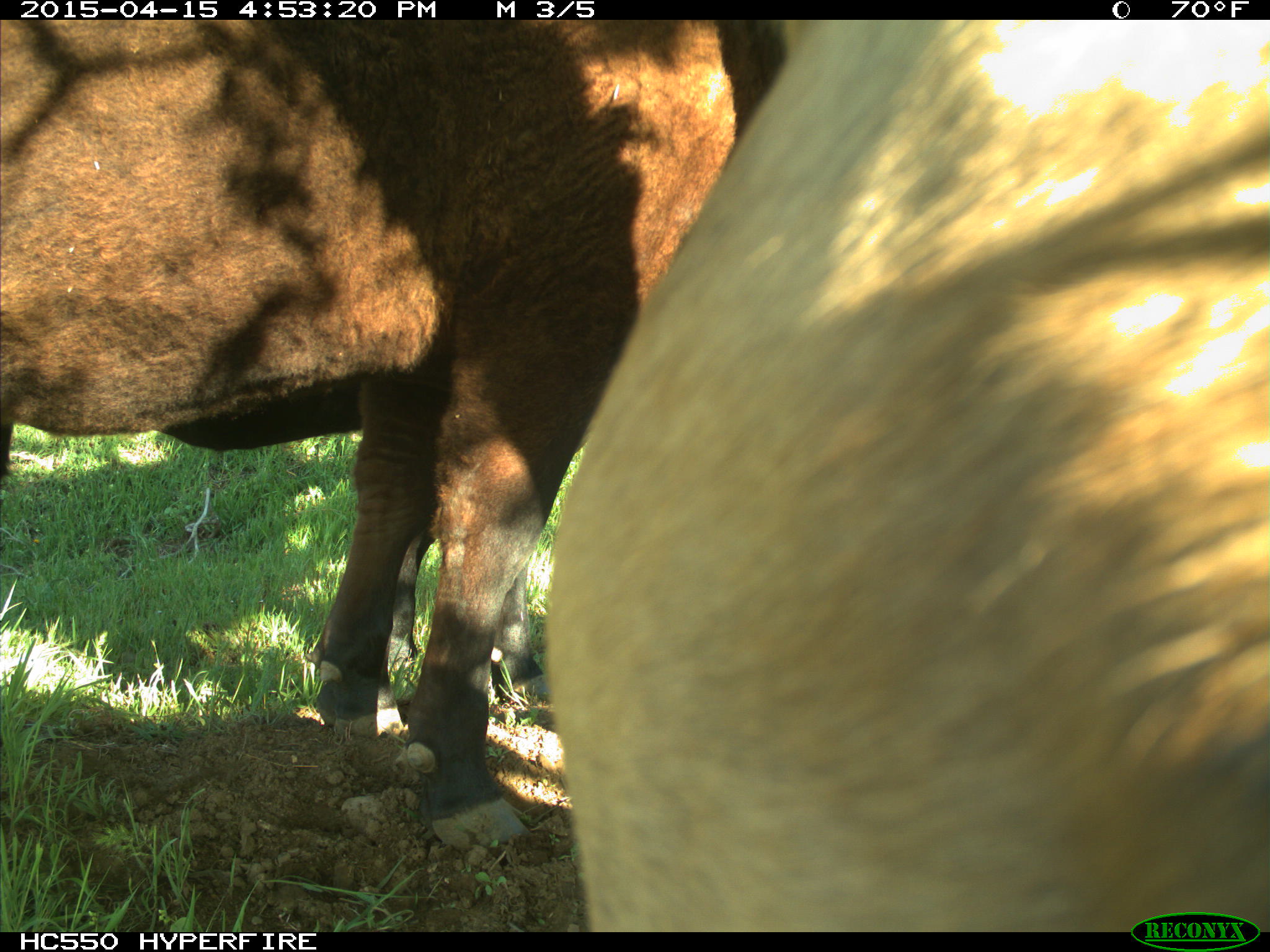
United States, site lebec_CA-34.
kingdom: Animalia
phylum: Chordata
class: Mammalia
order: Artiodactyla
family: Bovidae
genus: Bos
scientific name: Bos taurus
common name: domestic cow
Bos taurus (domestic cow).